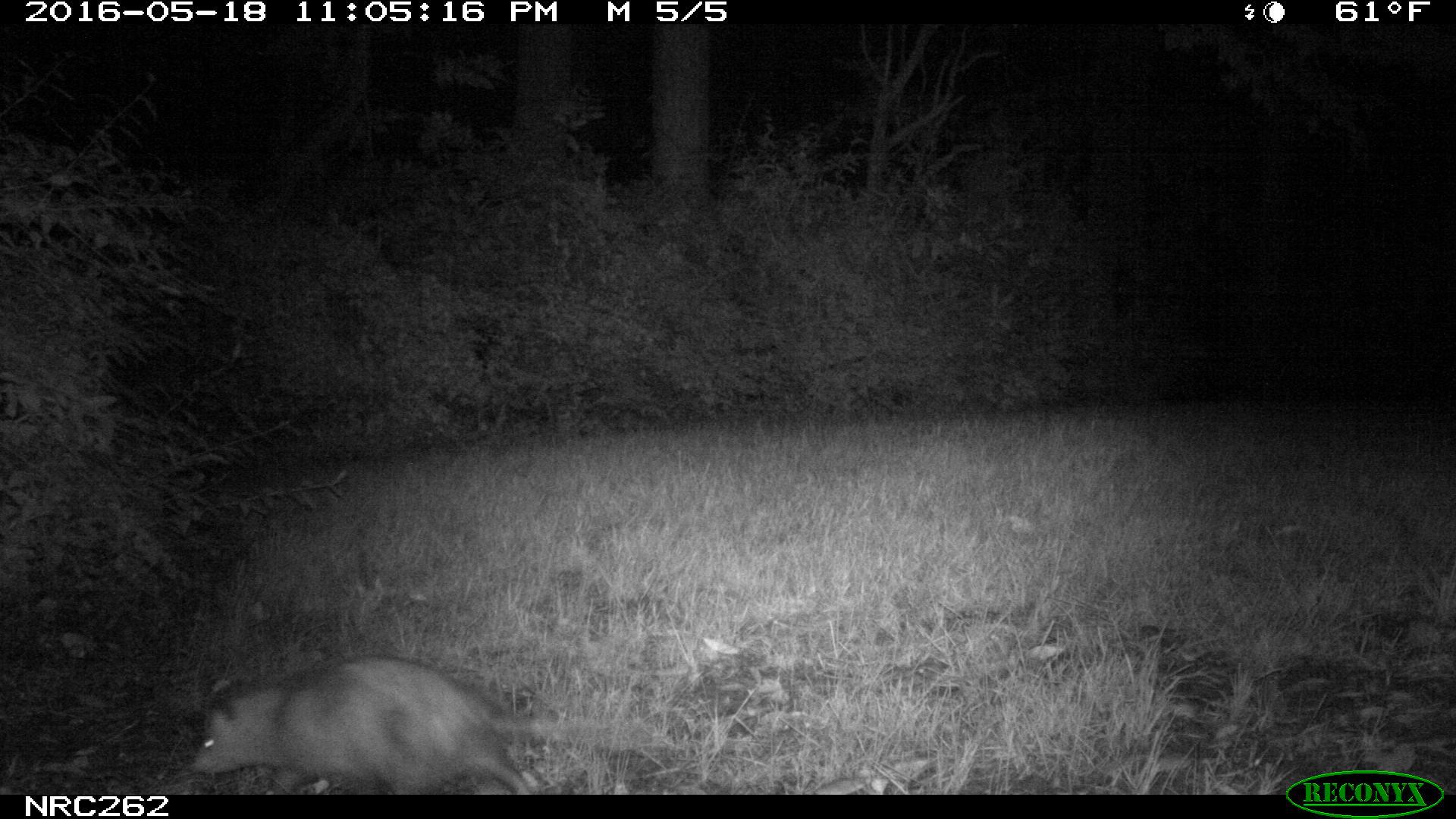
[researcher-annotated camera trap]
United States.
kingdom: Animalia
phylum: Chordata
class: Mammalia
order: Didelphimorphia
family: Didelphidae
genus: Didelphis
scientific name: Didelphis virginiana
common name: virginia opossum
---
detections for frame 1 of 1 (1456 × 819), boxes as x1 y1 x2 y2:
Virginia Opossum: 186 651 546 798